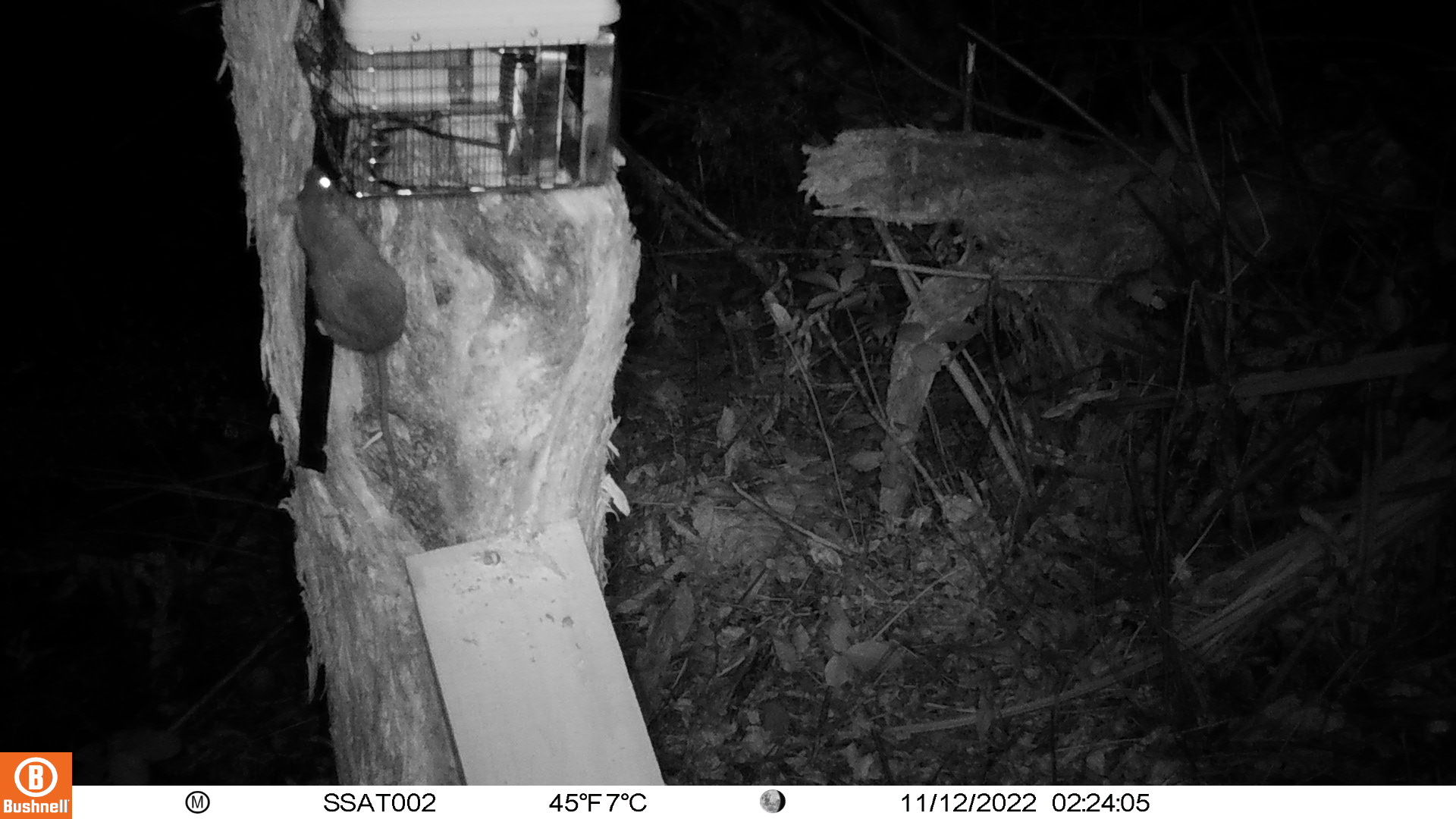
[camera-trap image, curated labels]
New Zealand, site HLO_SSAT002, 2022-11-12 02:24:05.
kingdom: Animalia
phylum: Chordata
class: Mammalia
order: Rodentia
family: Muridae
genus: Rattus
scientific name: Rattus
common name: rat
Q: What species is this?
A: Rat (Rattus).